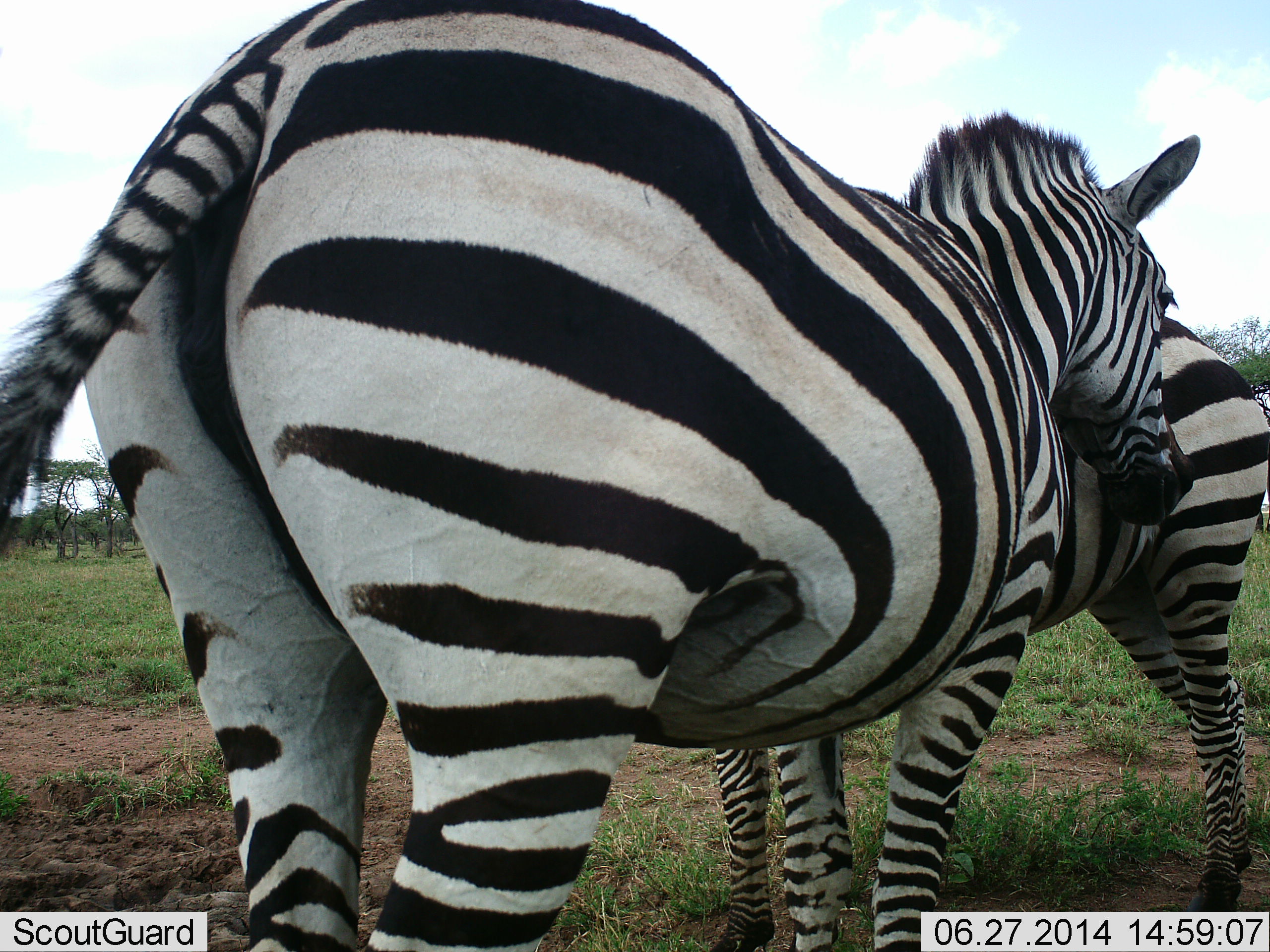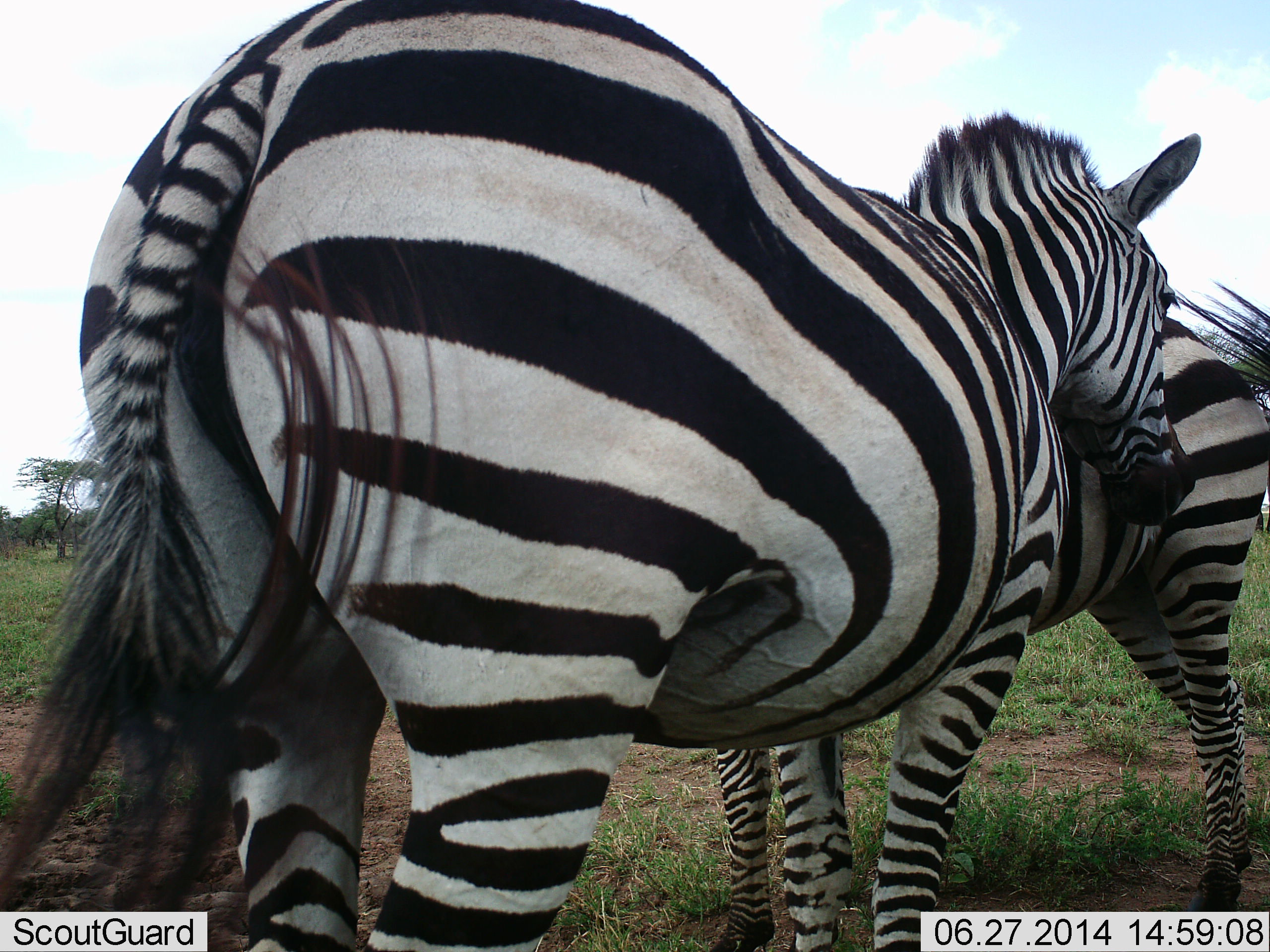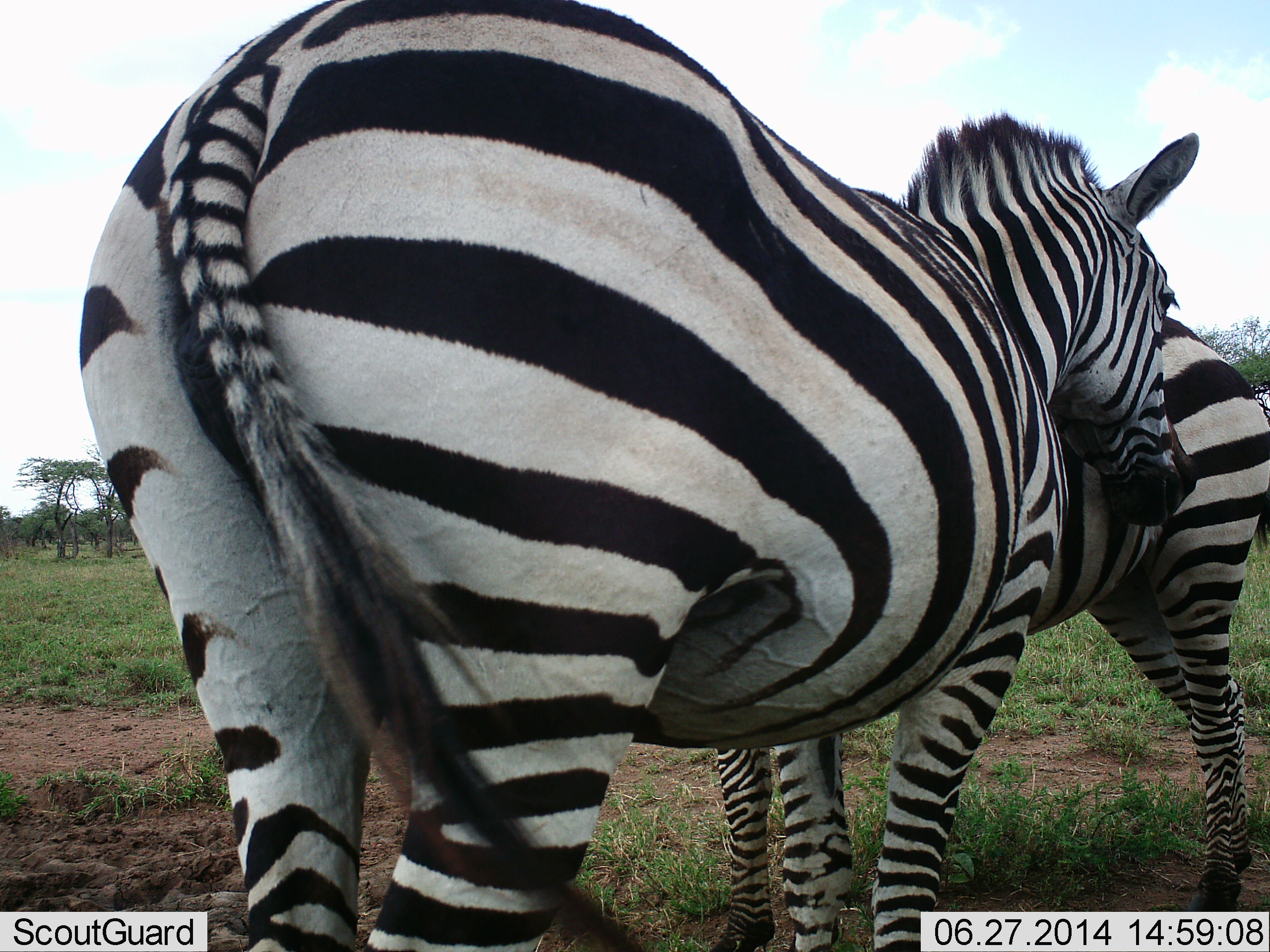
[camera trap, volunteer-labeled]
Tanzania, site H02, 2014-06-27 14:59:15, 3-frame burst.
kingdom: Animalia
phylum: Chordata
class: Mammalia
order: Perissodactyla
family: Equidae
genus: Equus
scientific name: Equus quagga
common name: plains zebra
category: zebra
Zebra (plains zebra) (Equus quagga), count 2. Behavior (volunteer vote fractions): standing 70%, resting 0%, moving 0%, interacting 50%. Young present (vote fraction): 10%. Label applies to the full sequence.